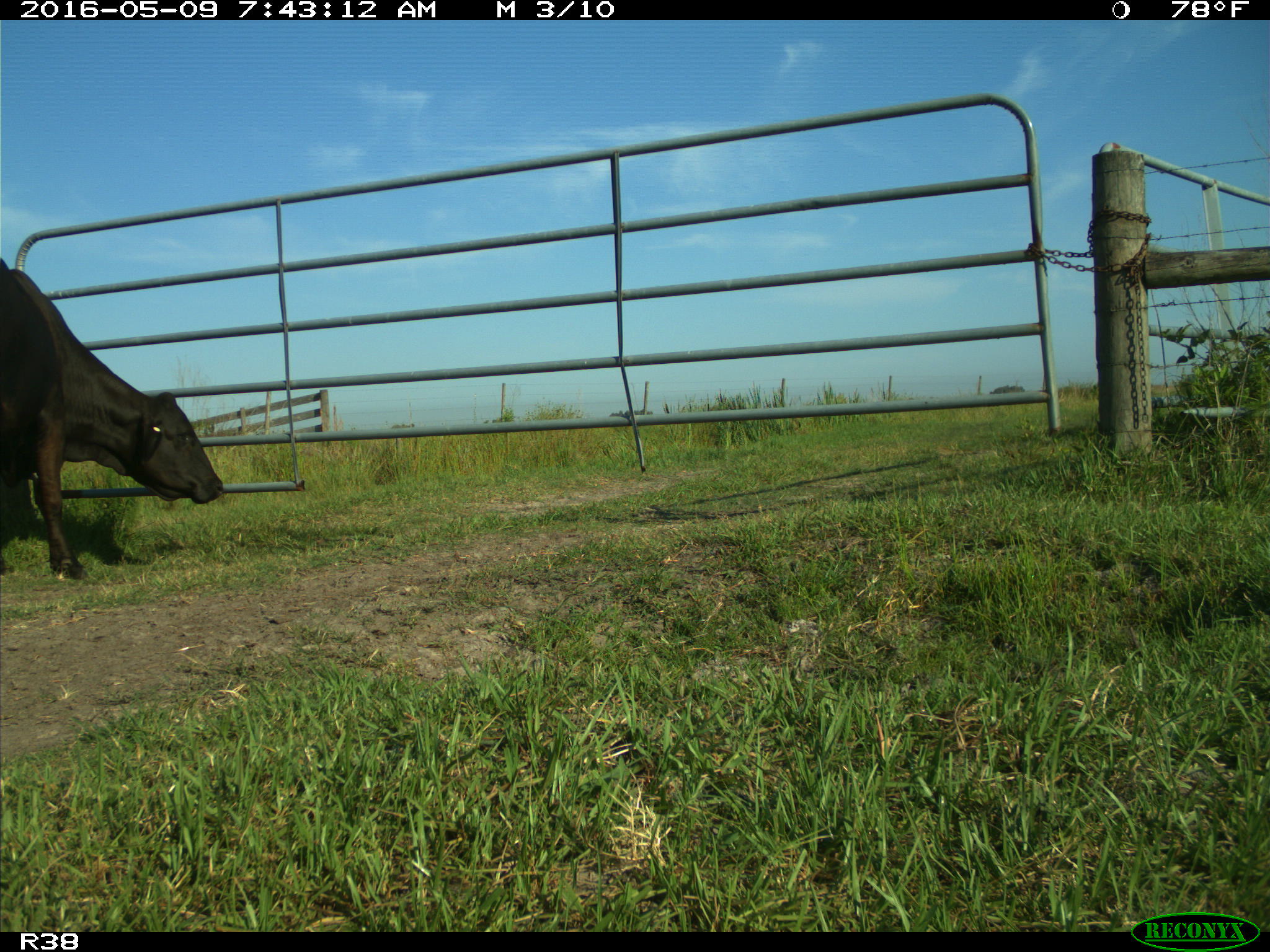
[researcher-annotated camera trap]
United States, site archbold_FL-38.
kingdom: Animalia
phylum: Chordata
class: Mammalia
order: Artiodactyla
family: Bovidae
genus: Bos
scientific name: Bos taurus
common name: domestic cow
Bos taurus (domestic cow).